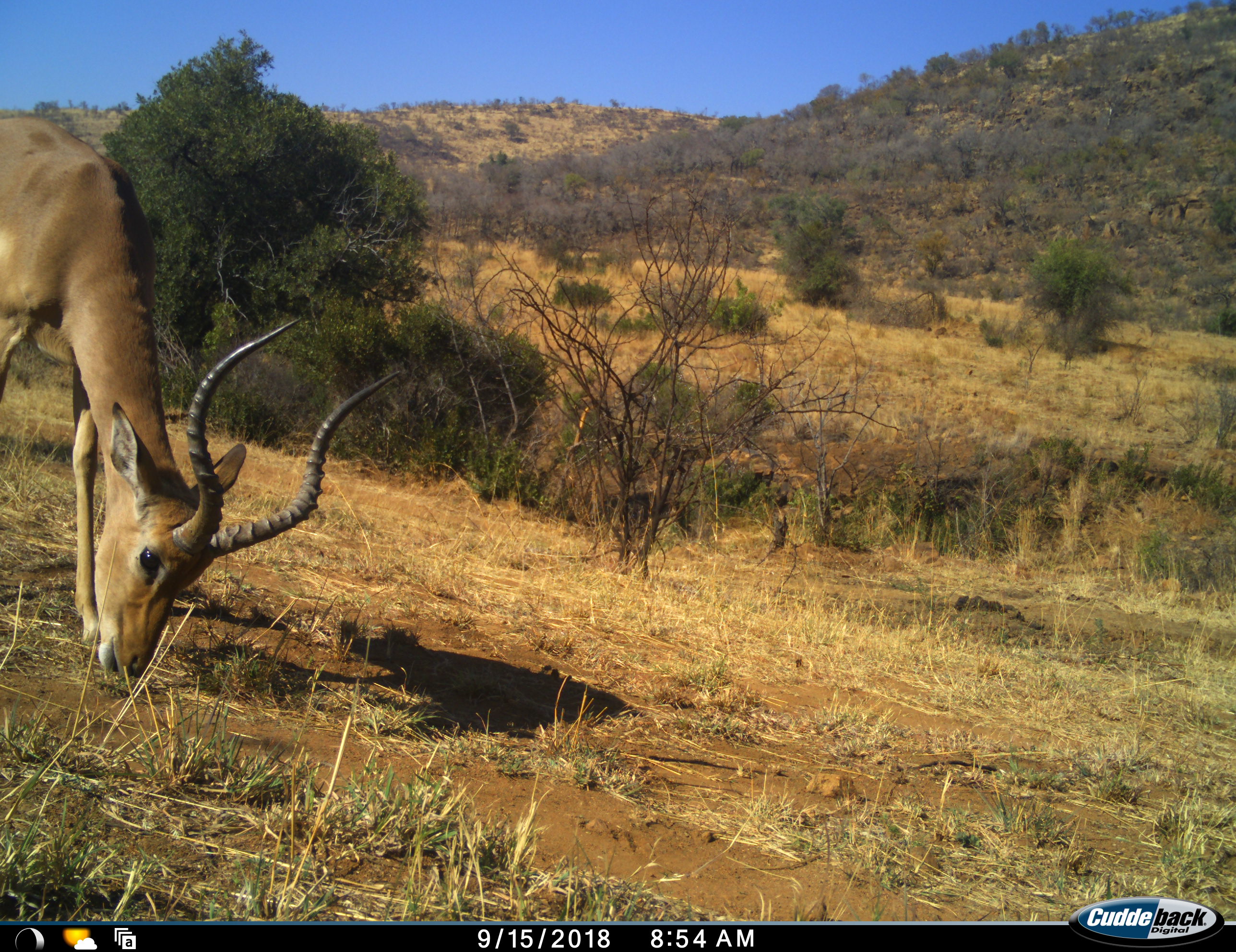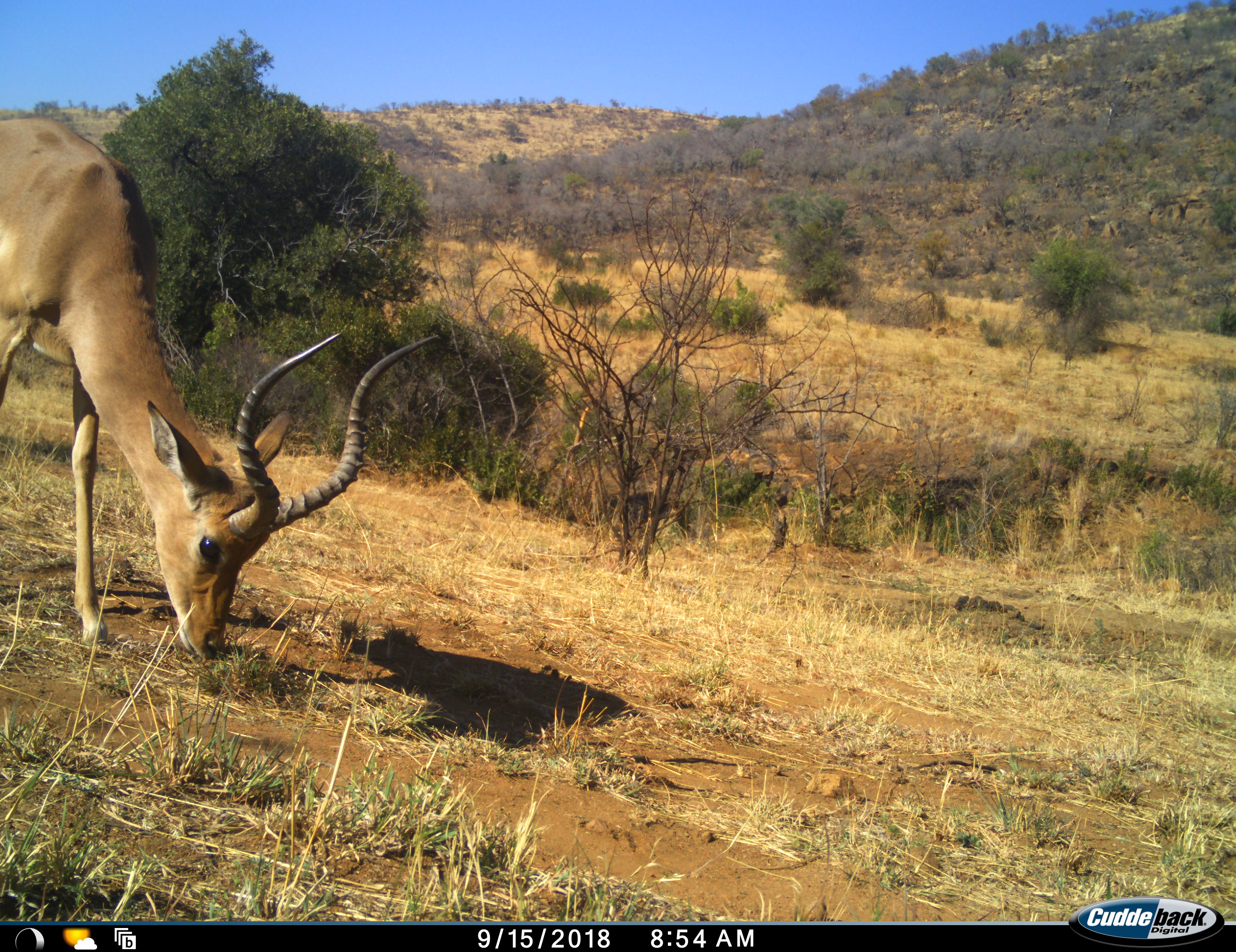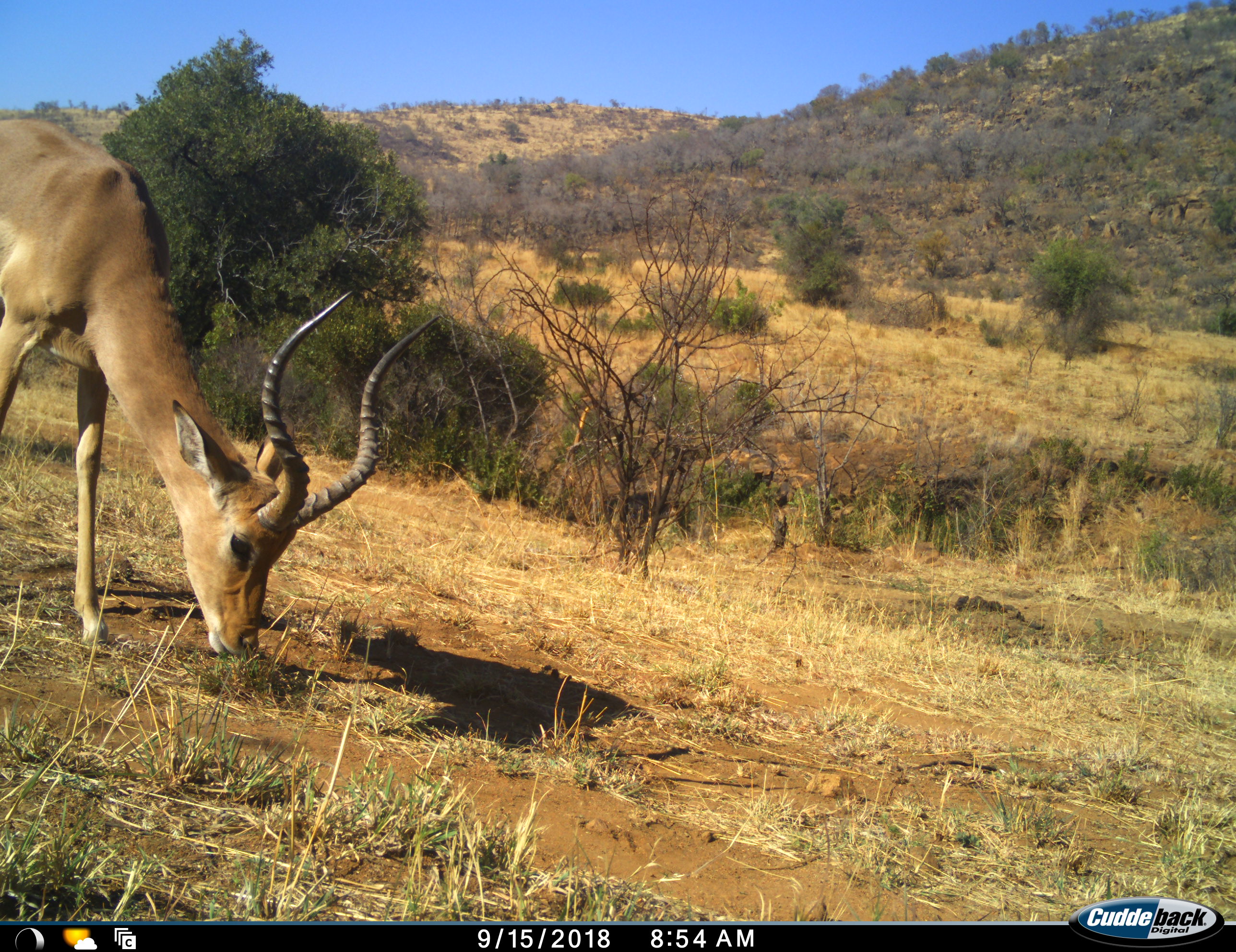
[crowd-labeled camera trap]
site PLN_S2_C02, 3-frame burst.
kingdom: Animalia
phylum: Chordata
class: Mammalia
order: Artiodactyla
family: Bovidae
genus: Aepyceros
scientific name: Aepyceros melampus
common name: impala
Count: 1.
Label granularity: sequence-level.